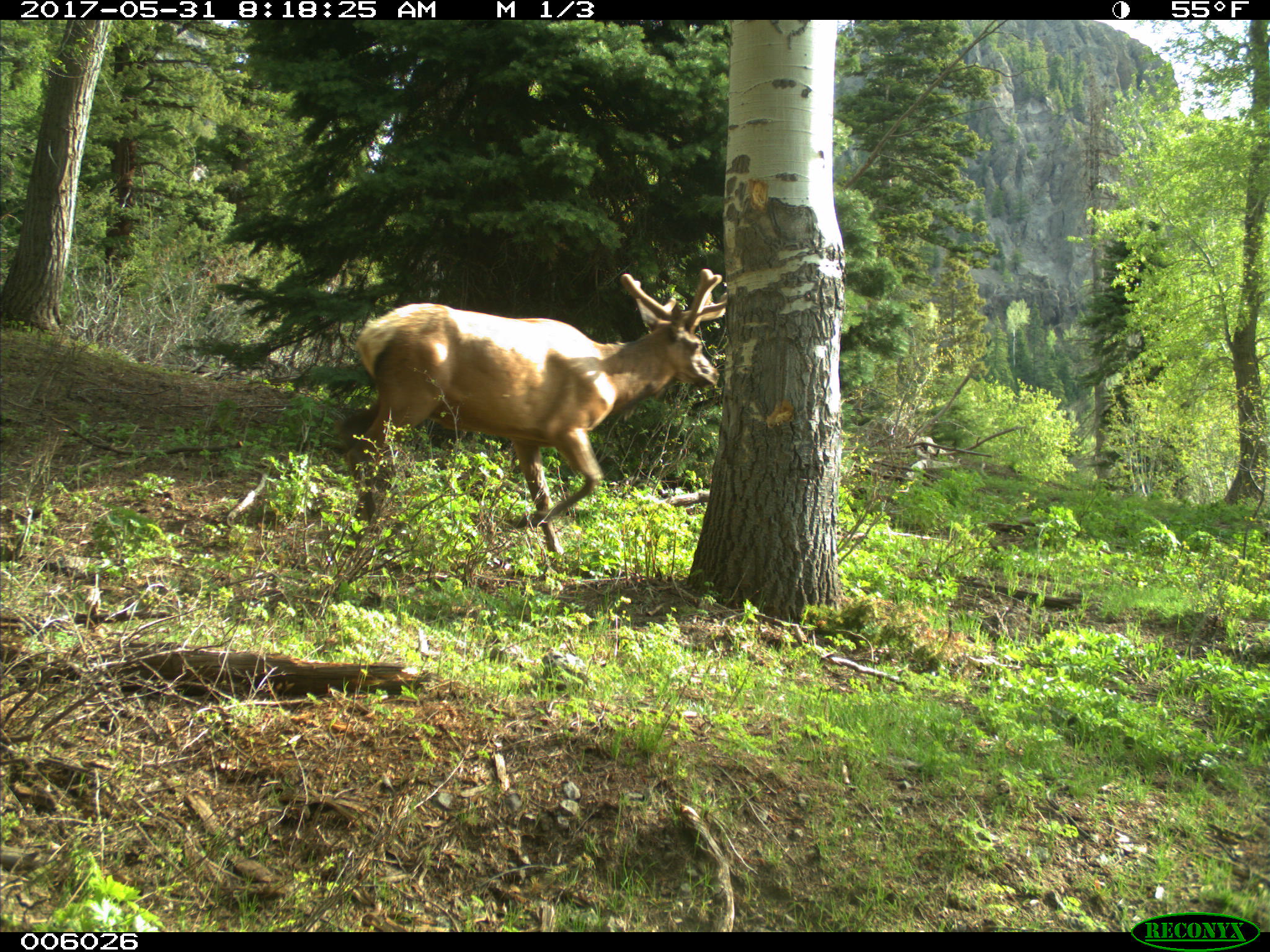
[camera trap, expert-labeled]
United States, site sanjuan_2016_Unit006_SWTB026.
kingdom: Animalia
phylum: Chordata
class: Mammalia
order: Artiodactyla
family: Cervidae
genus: Cervus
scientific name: Cervus elaphus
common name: red deer